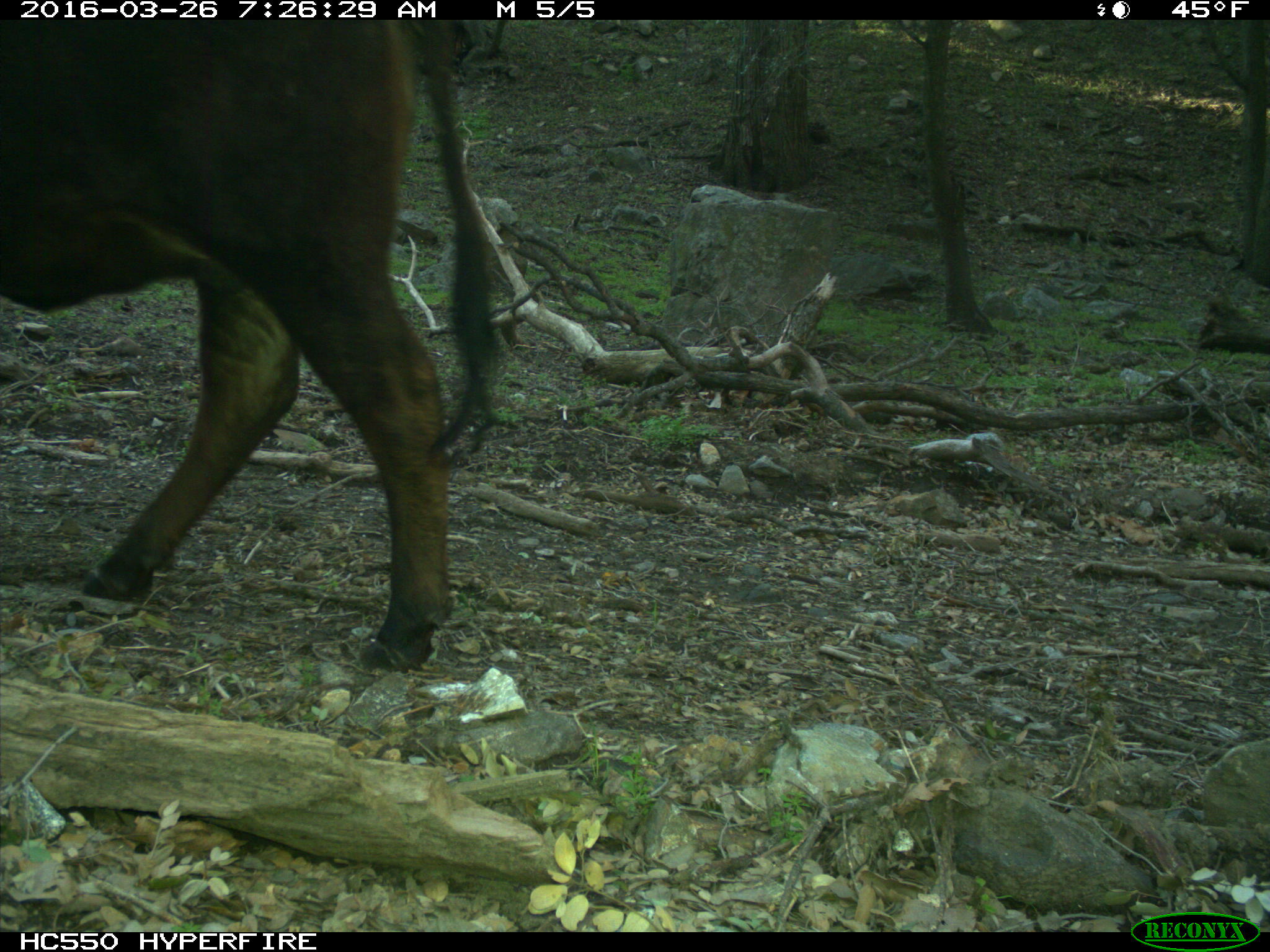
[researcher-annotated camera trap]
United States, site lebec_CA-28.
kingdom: Animalia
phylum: Chordata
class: Mammalia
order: Artiodactyla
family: Bovidae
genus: Bos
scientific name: Bos taurus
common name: domestic cow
Bos taurus (domestic cow).